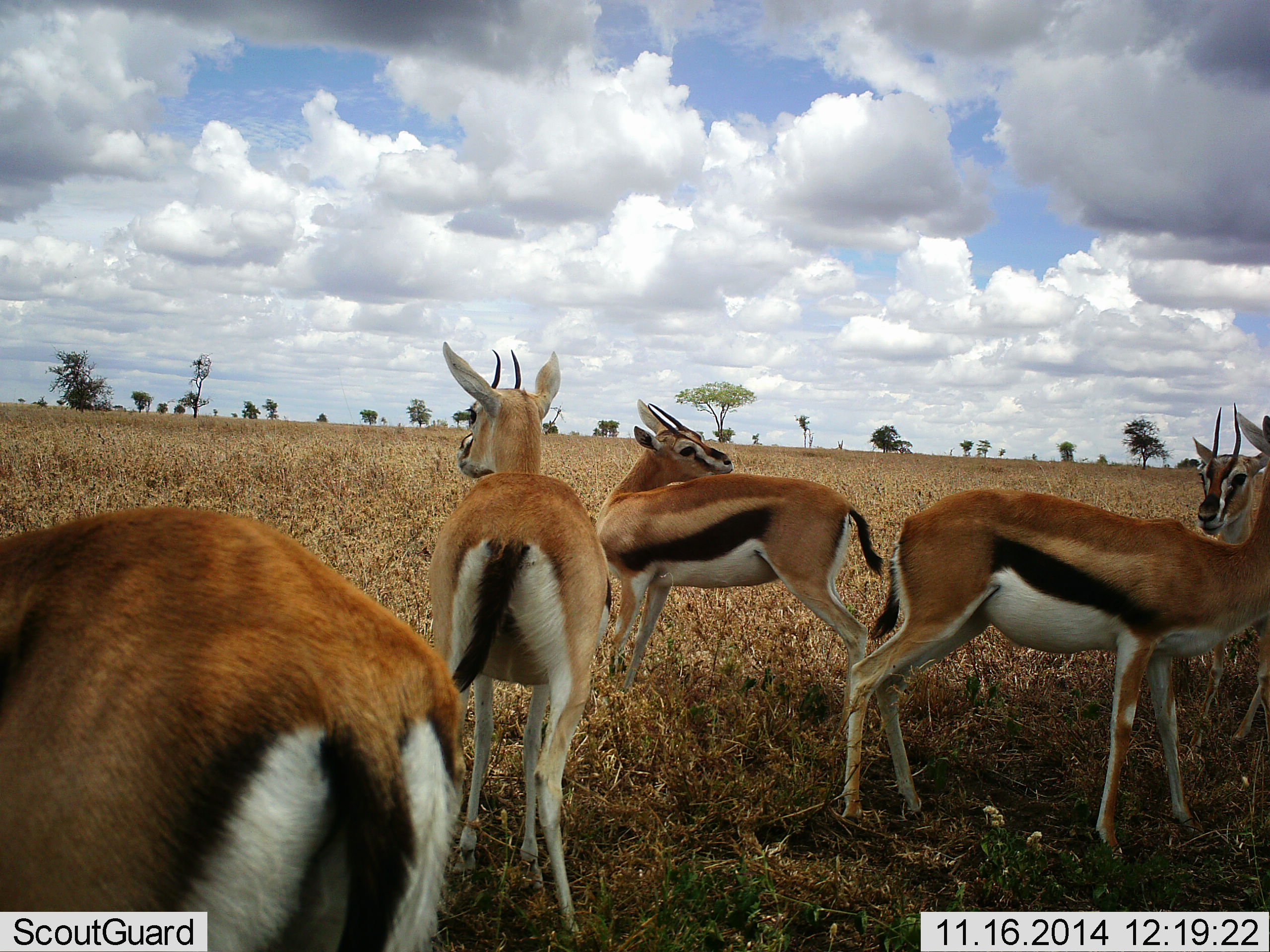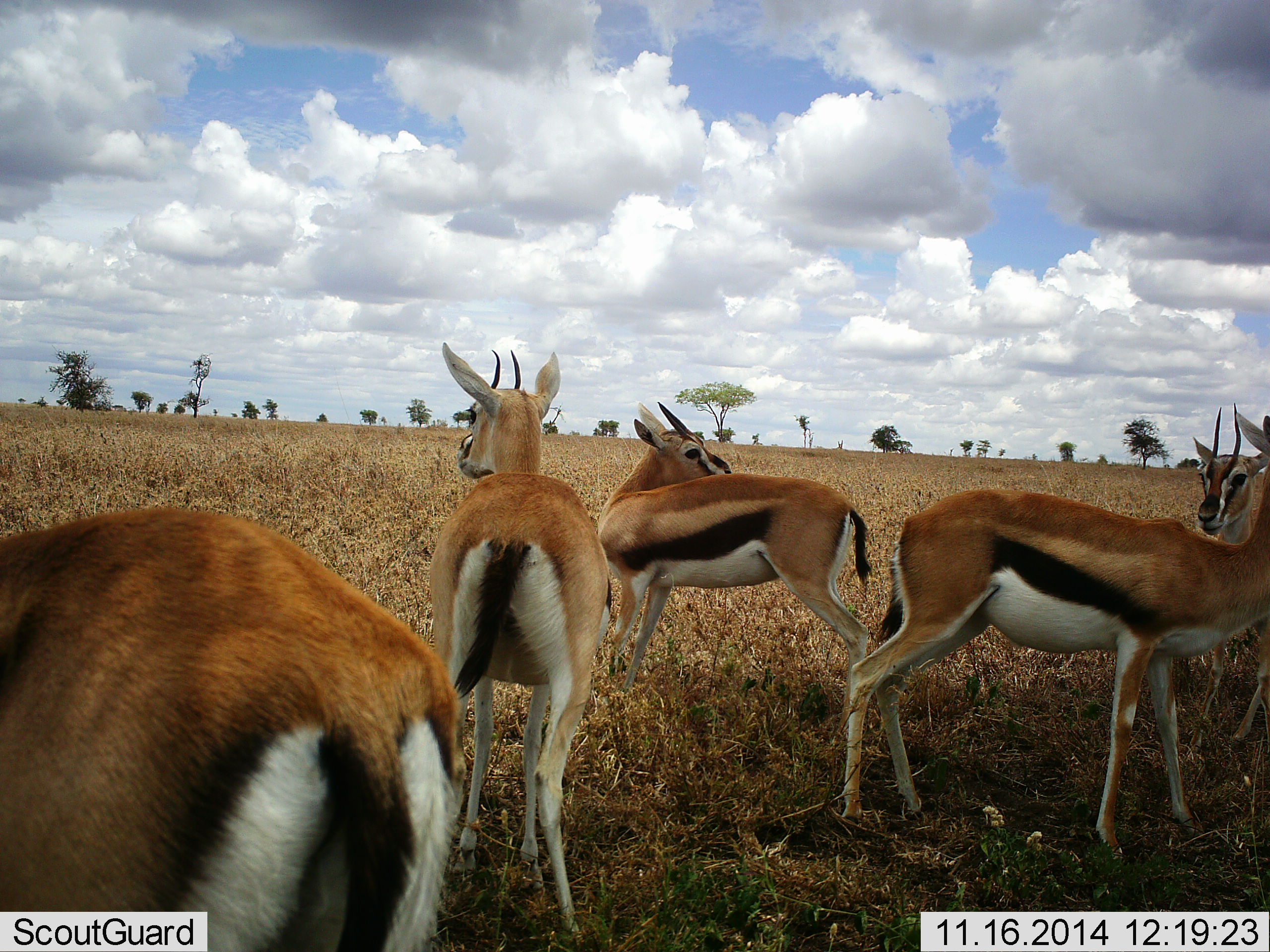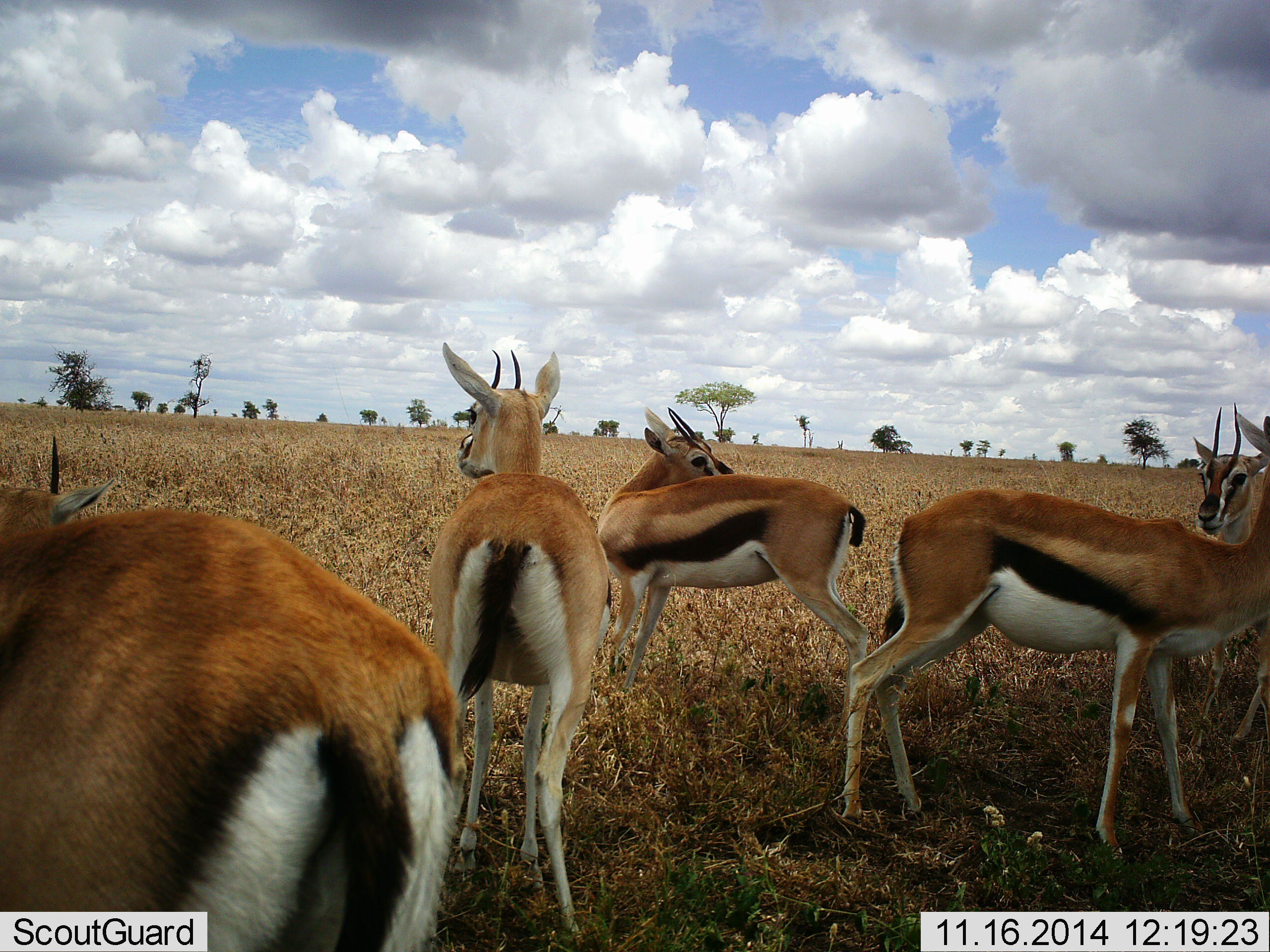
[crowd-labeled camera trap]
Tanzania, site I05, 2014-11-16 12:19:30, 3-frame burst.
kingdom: Animalia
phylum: Chordata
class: Mammalia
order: Artiodactyla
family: Bovidae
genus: Eudorcas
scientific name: Eudorcas thomsonii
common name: thomson's gazelle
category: gazellethomsons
Gazellethomsons (thomson's gazelle) (Eudorcas thomsonii), count 5. Behavior (volunteer vote fractions): standing 100%, resting 10%, moving 10%, interacting 0%. Young present (vote fraction): 0%. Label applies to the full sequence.